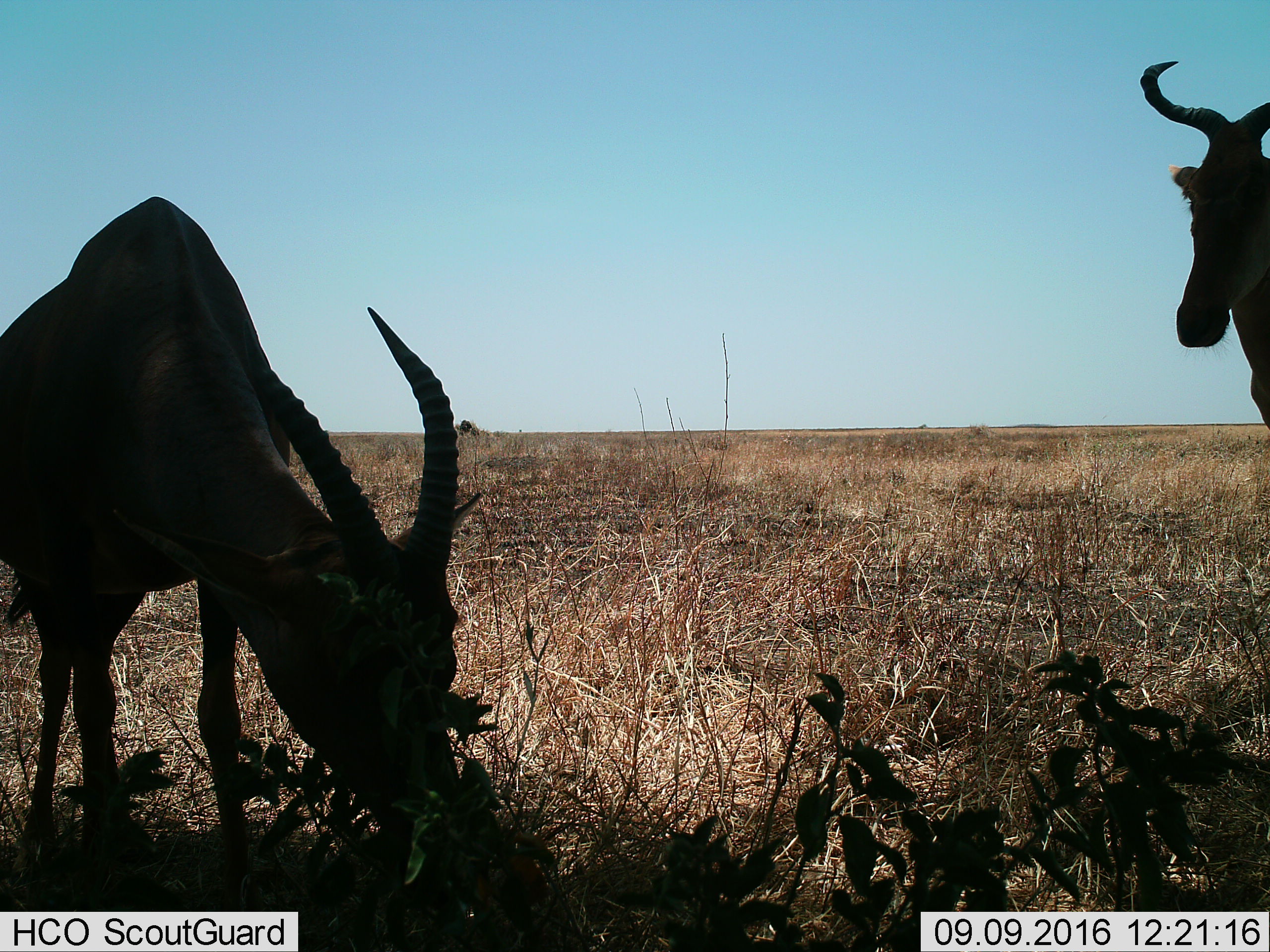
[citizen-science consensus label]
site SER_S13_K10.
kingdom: Animalia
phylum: Chordata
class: Mammalia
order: Artiodactyla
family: Bovidae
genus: Alcelaphus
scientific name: Alcelaphus buselaphus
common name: hartebeest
Hartebeest (Alcelaphus buselaphus), count 1. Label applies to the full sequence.